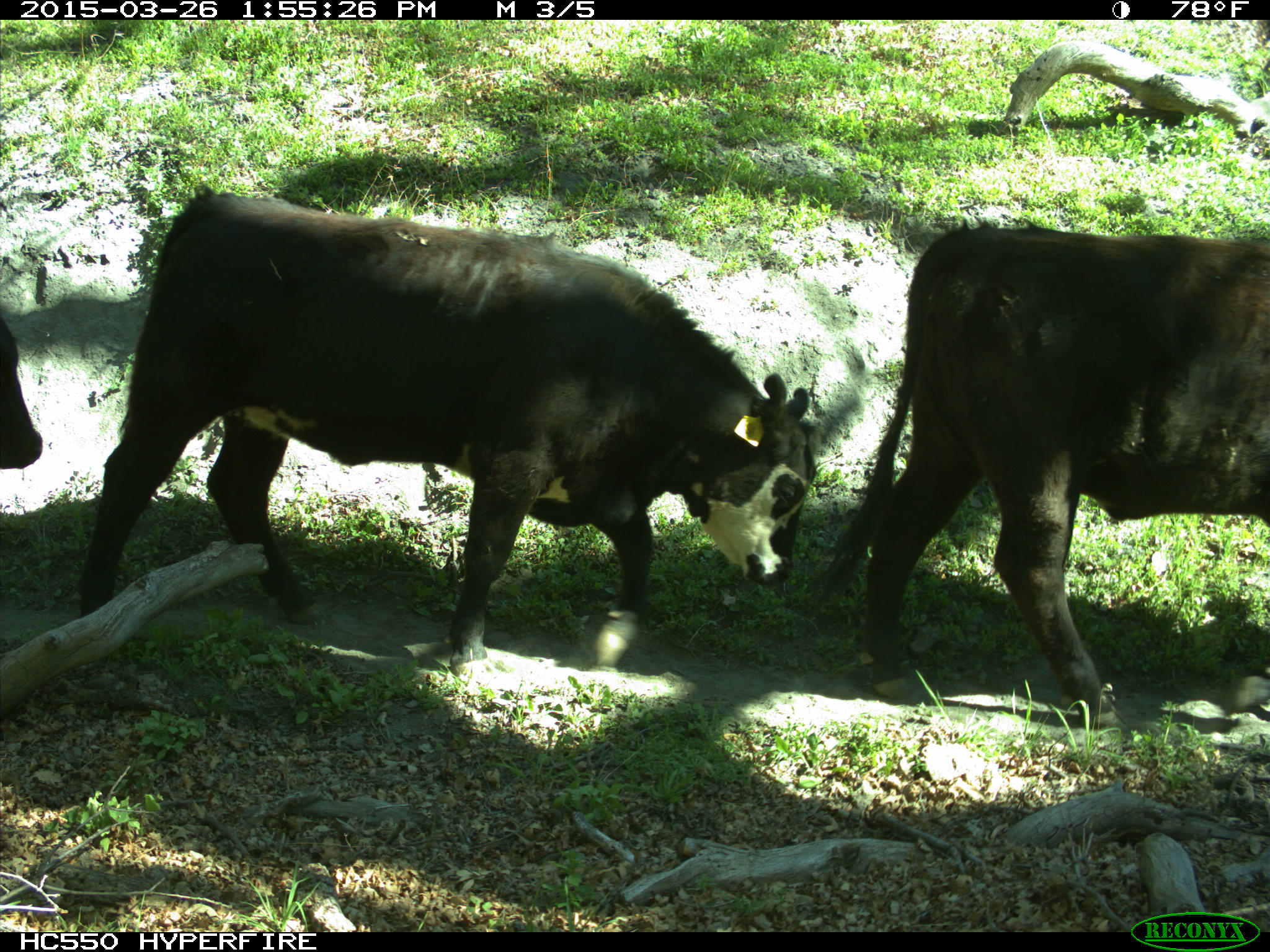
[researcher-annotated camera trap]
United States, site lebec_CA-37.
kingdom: Animalia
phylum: Chordata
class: Mammalia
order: Artiodactyla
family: Bovidae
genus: Bos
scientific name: Bos taurus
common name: domestic cow